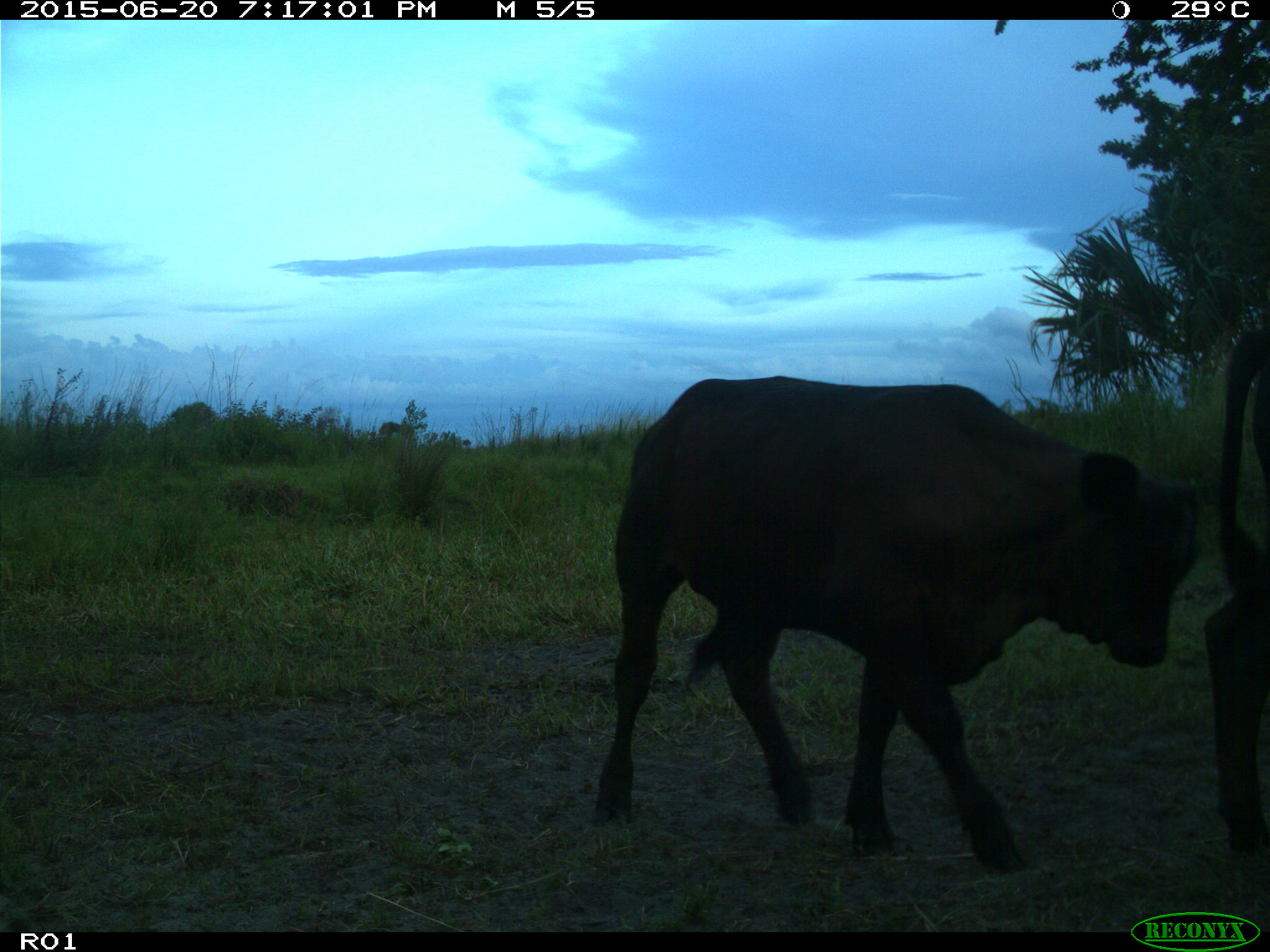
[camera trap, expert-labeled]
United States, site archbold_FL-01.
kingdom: Animalia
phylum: Chordata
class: Mammalia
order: Artiodactyla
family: Bovidae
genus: Bos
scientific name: Bos taurus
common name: domestic cow